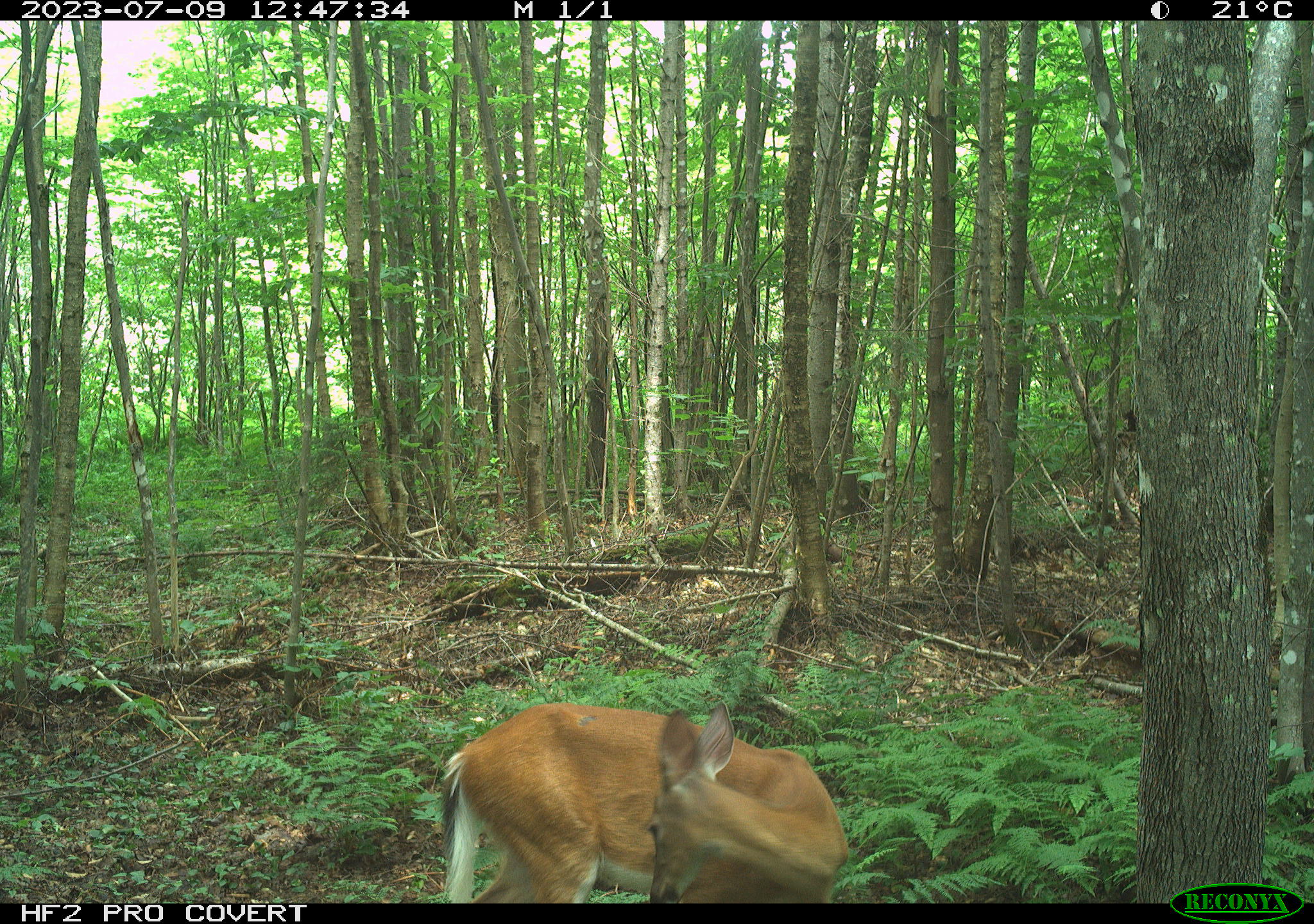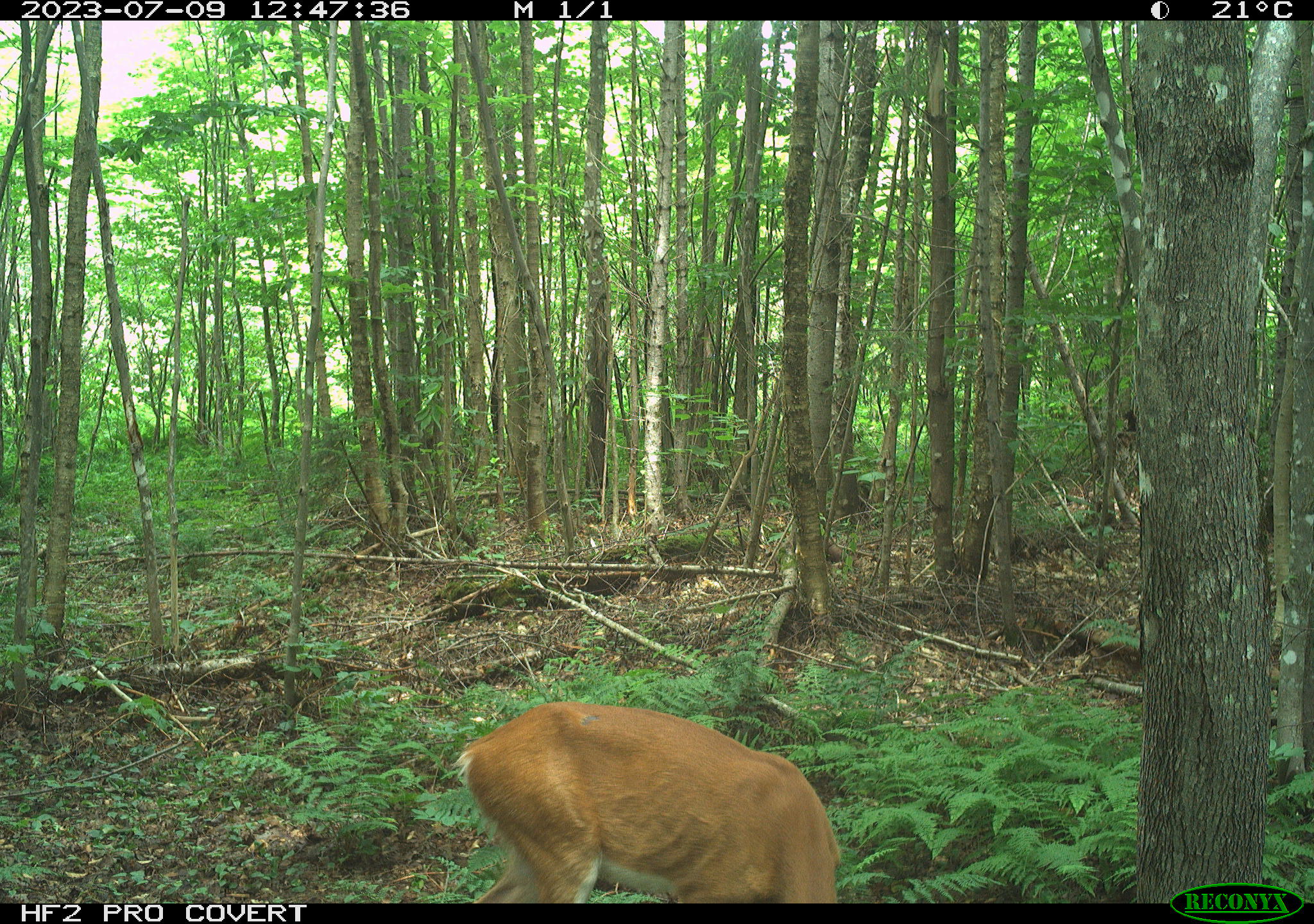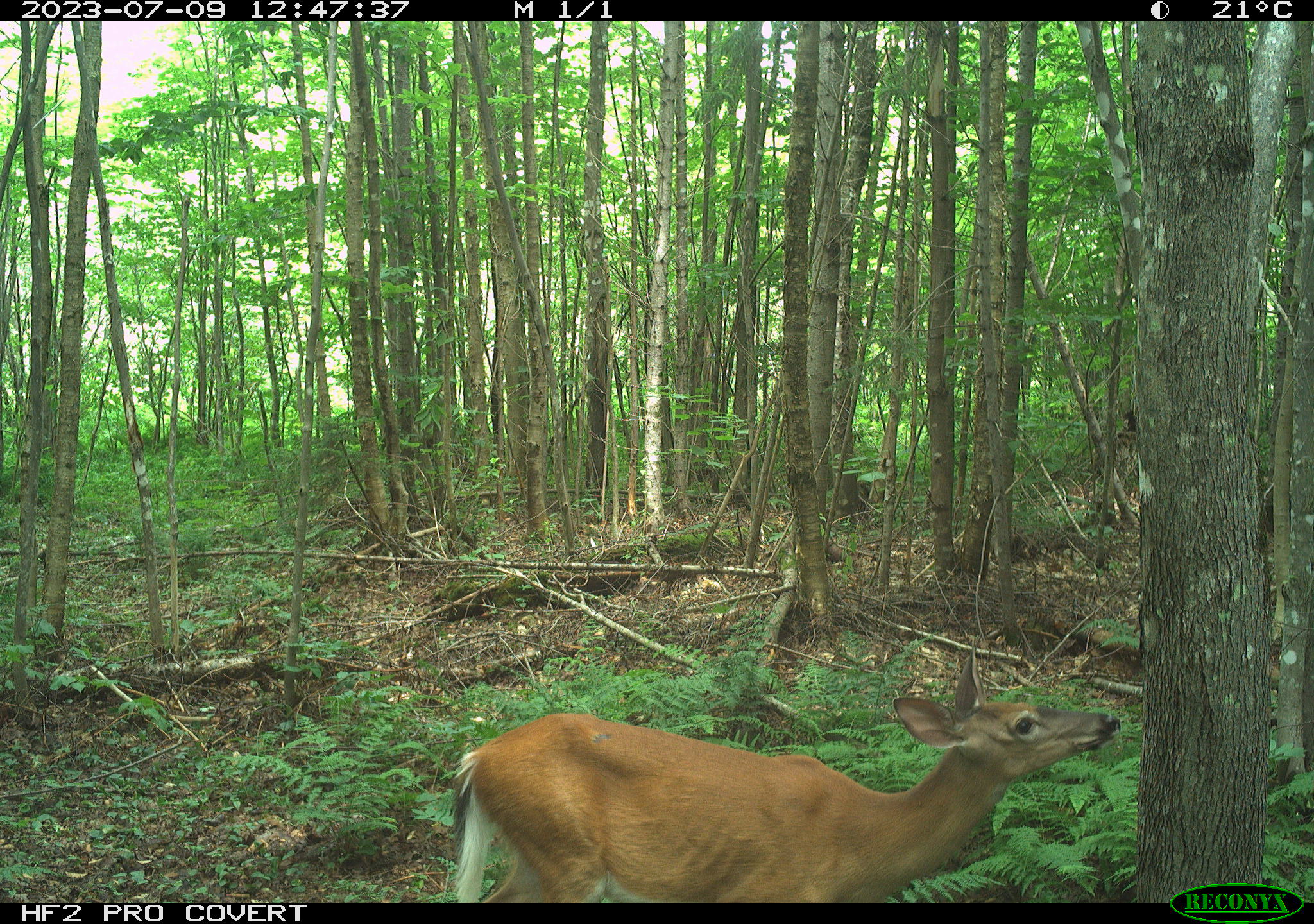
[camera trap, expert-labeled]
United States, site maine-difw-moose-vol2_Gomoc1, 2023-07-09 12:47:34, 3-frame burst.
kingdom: Animalia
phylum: Chordata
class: Mammalia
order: Artiodactyla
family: Cervidae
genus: Odocoileus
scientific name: Odocoileus virginianus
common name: white-tailed deer